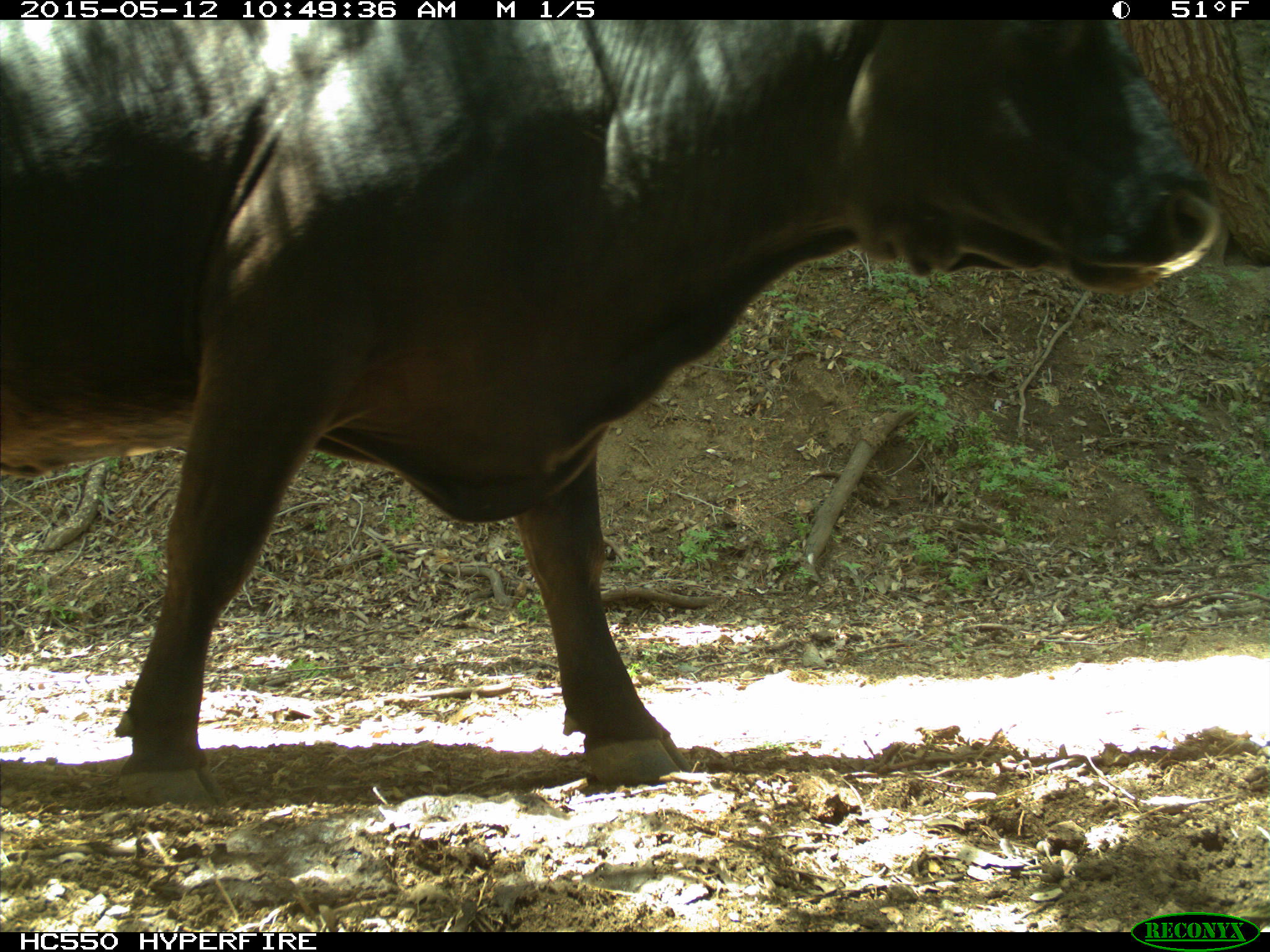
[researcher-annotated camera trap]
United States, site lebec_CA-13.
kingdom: Animalia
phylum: Chordata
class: Mammalia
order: Artiodactyla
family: Bovidae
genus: Bos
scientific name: Bos taurus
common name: domestic cow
Bos taurus (domestic cow).